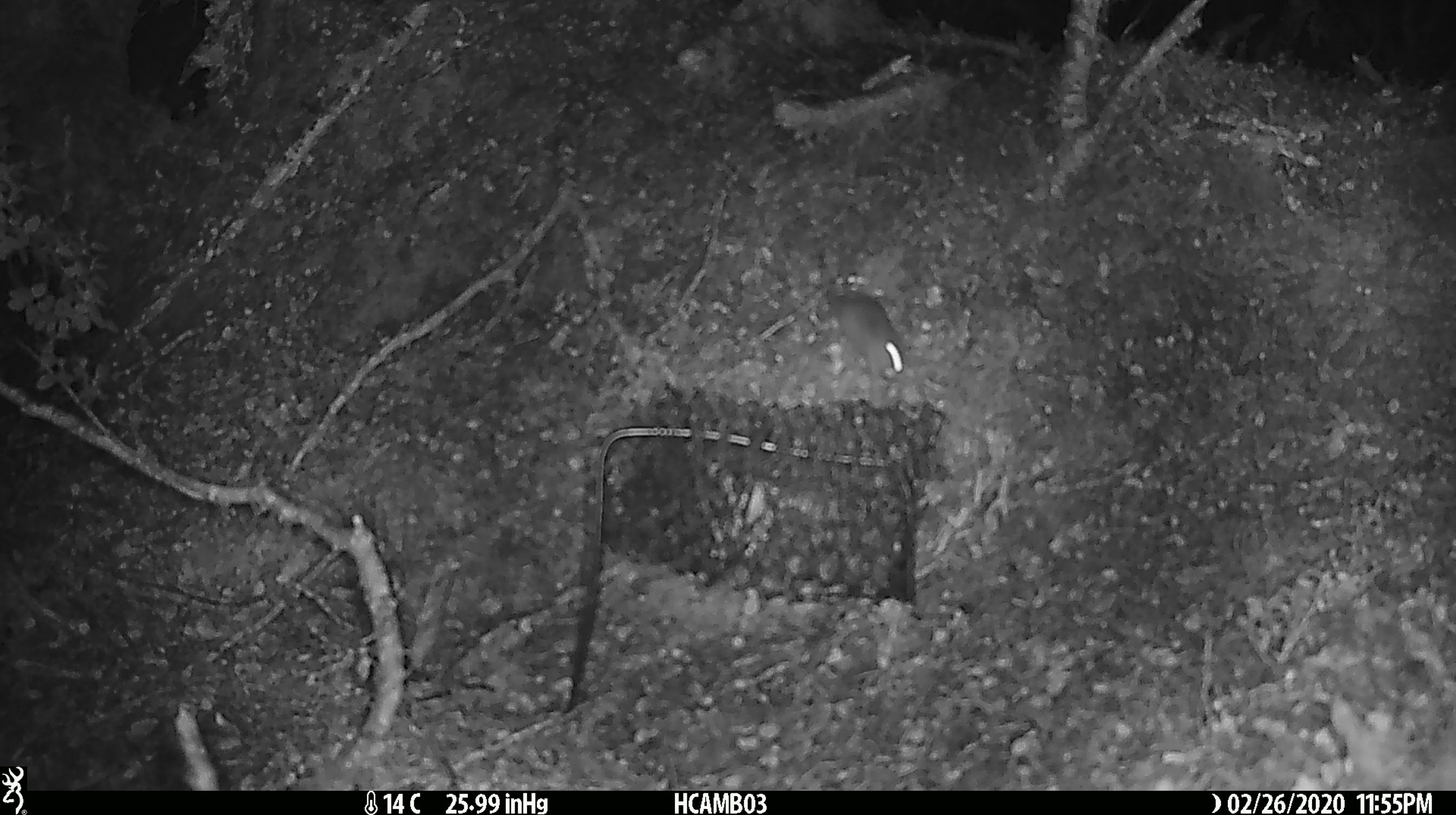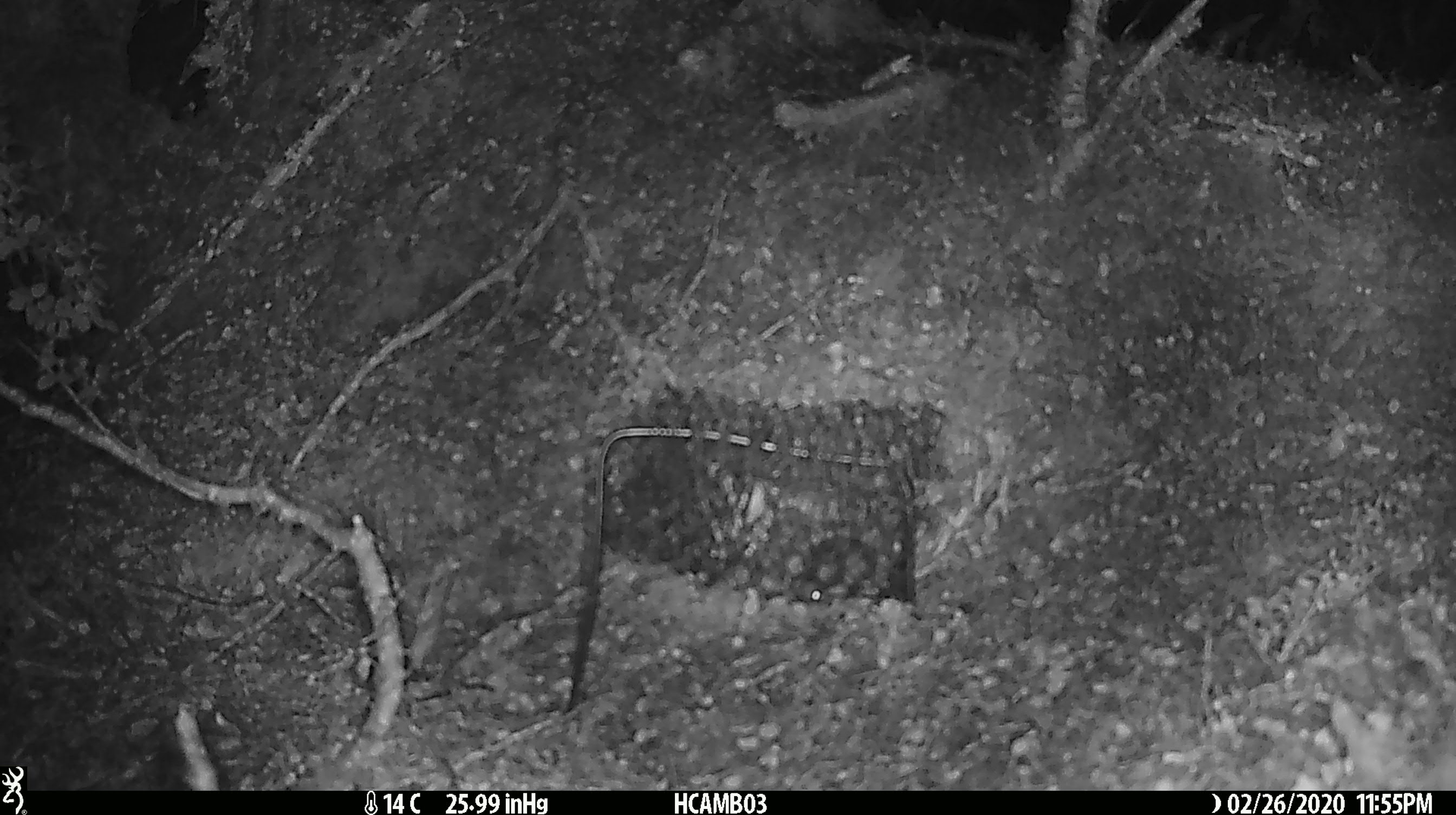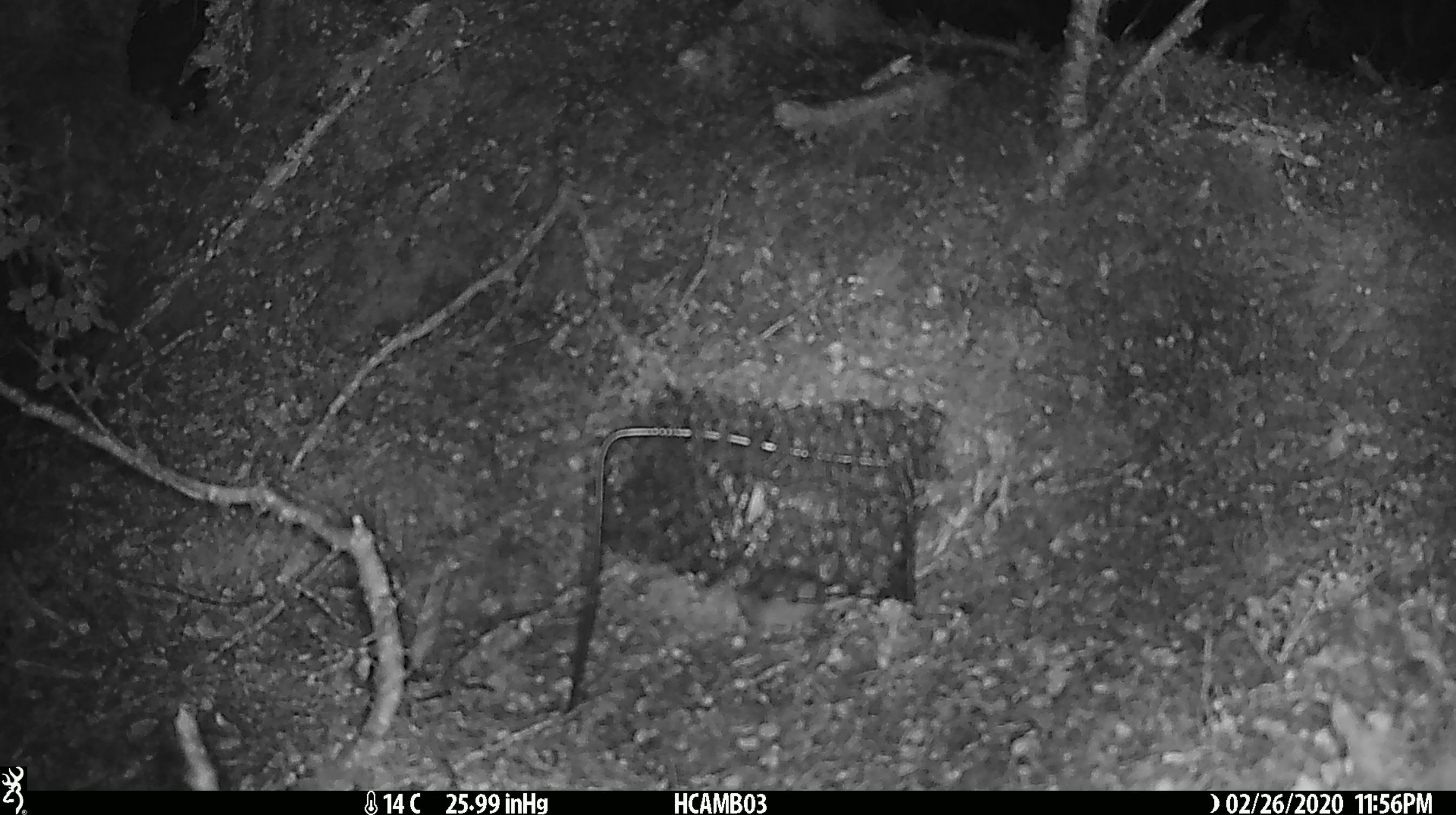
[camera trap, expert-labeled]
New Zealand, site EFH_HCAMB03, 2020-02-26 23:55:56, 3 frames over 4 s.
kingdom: Animalia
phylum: Chordata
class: Mammalia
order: Rodentia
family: Muridae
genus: Mus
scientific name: Mus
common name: mouse